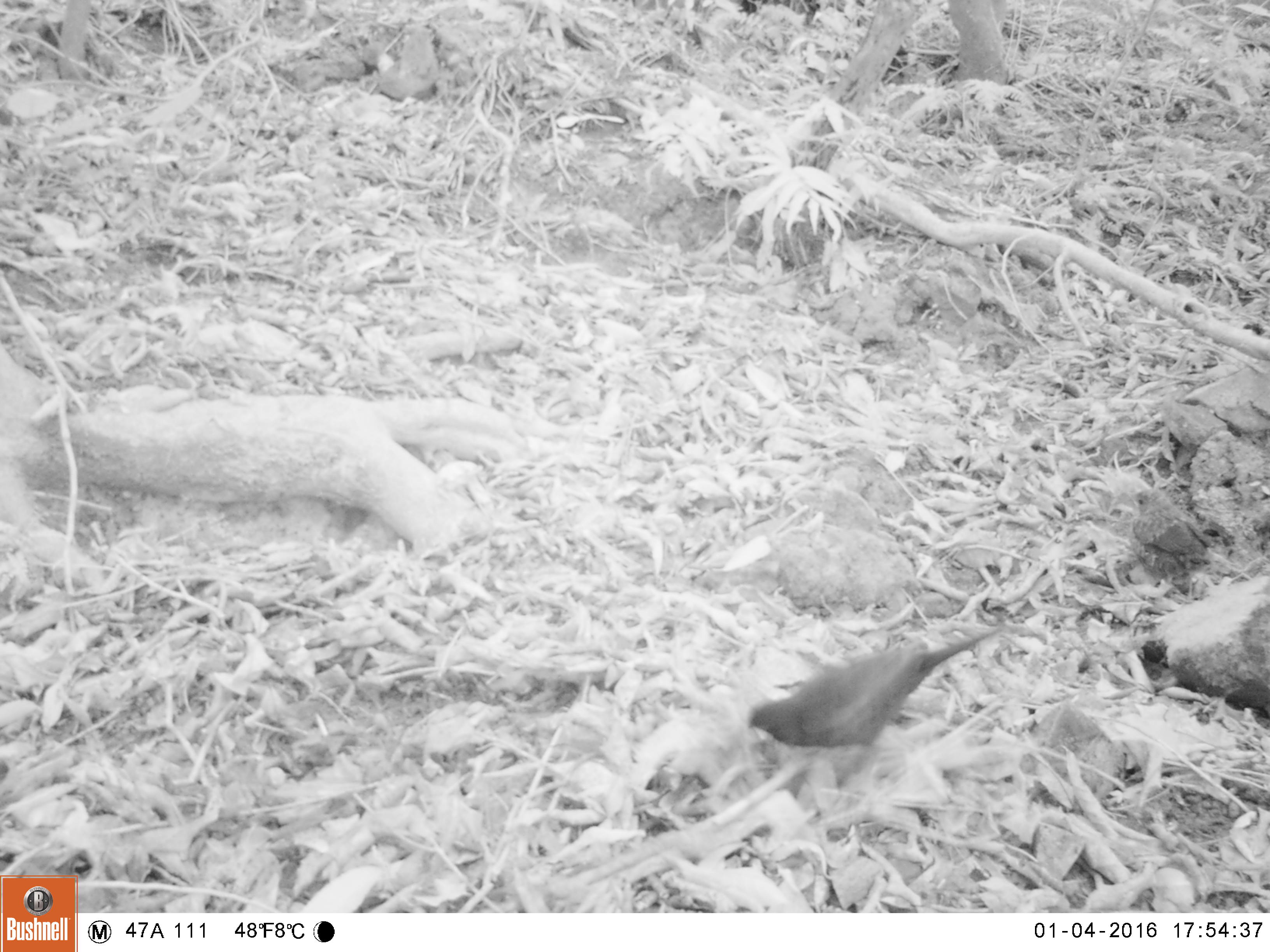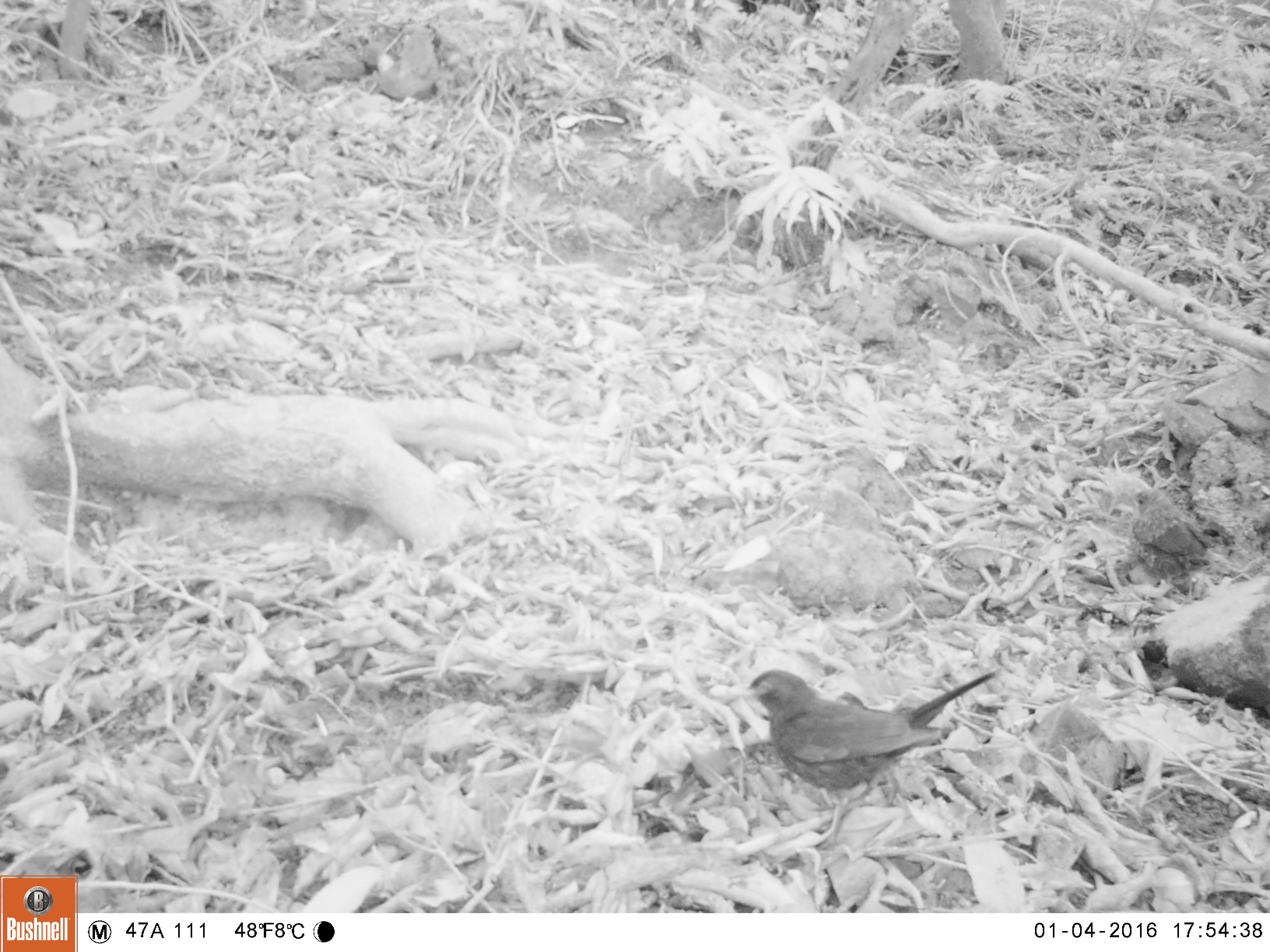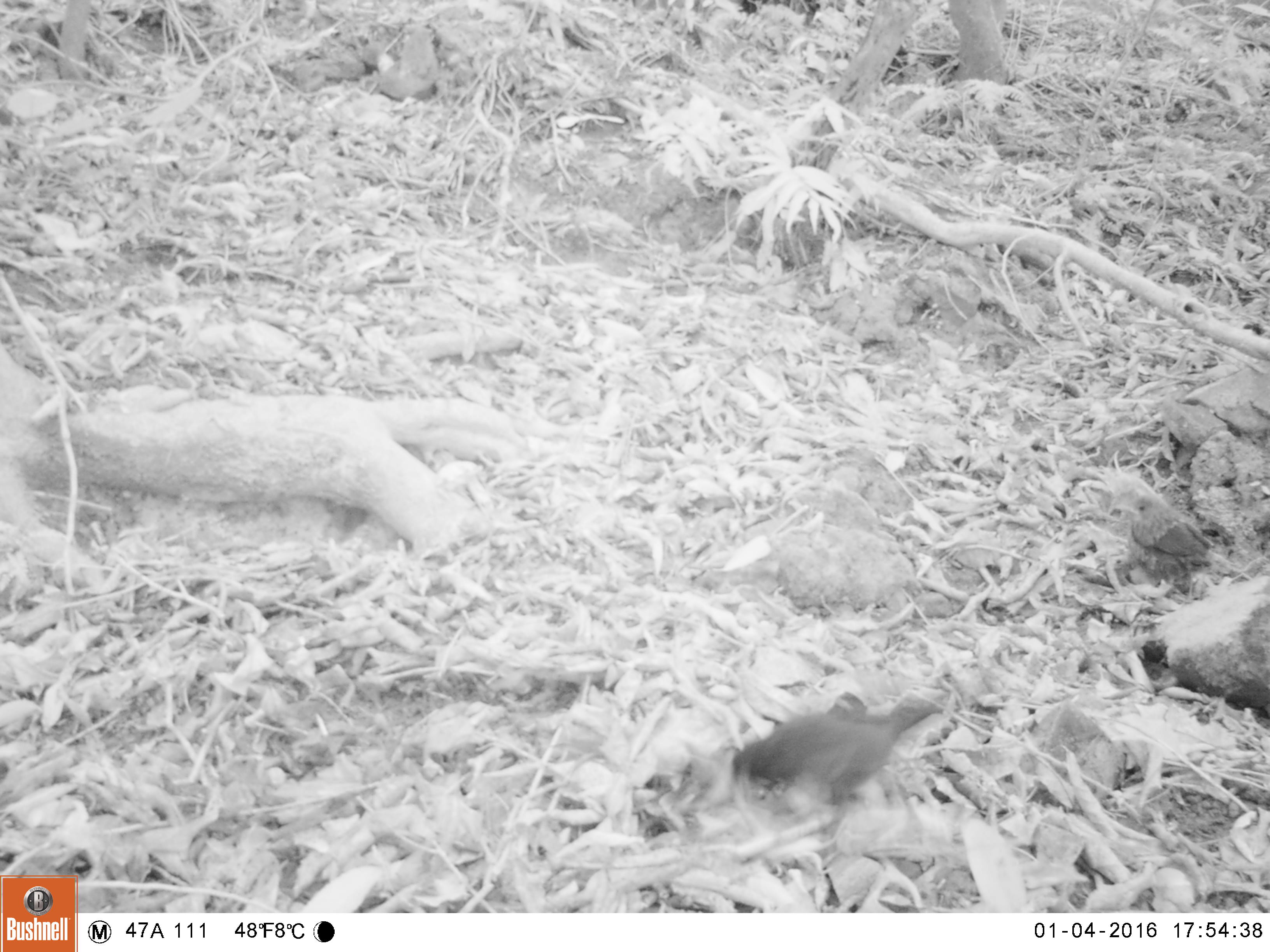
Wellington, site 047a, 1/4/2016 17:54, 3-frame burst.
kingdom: Animalia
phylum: Chordata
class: Aves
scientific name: Aves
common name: bird